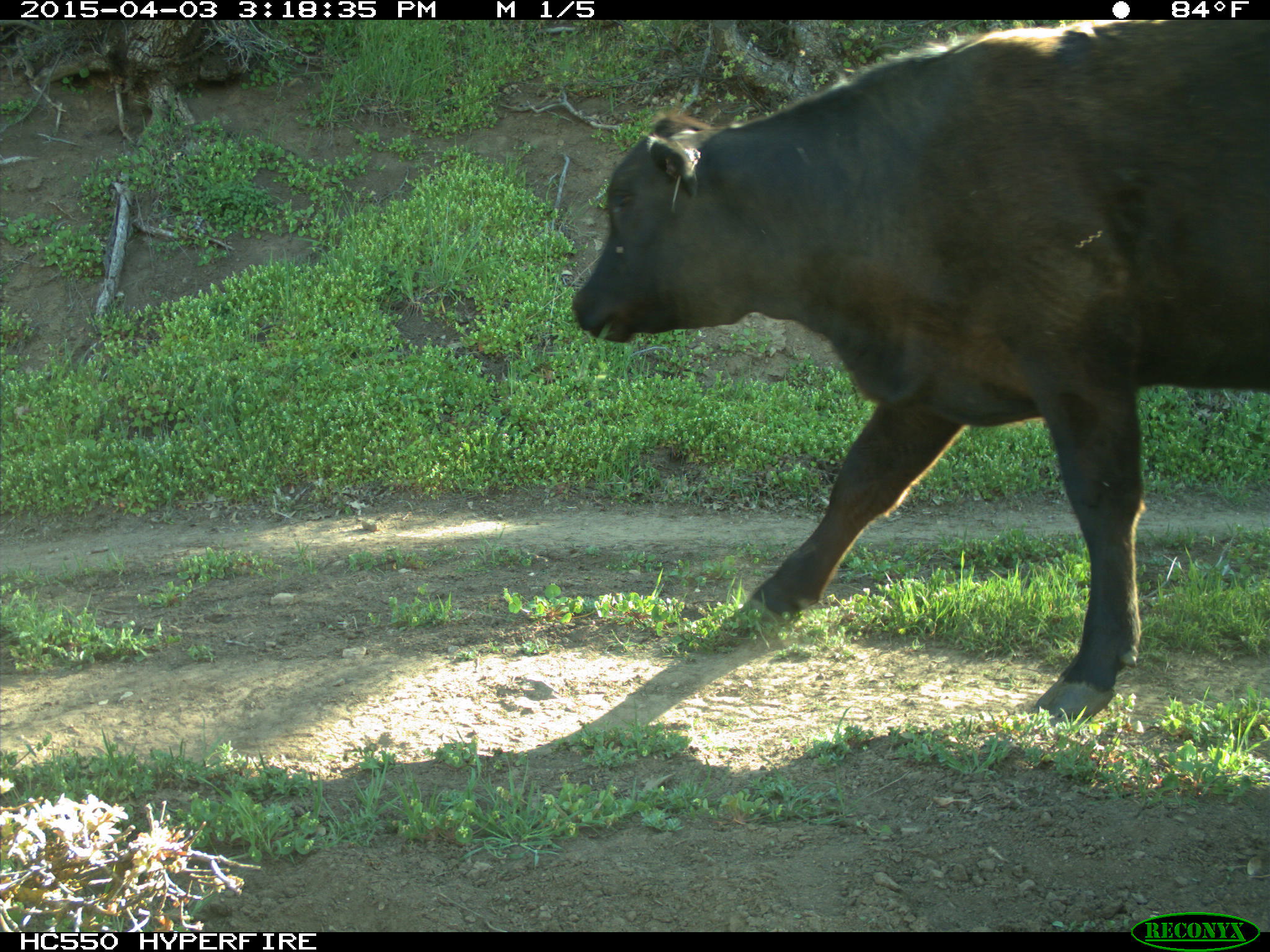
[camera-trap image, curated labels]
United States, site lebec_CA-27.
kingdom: Animalia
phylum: Chordata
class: Mammalia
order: Artiodactyla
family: Bovidae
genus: Bos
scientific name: Bos taurus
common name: domestic cow